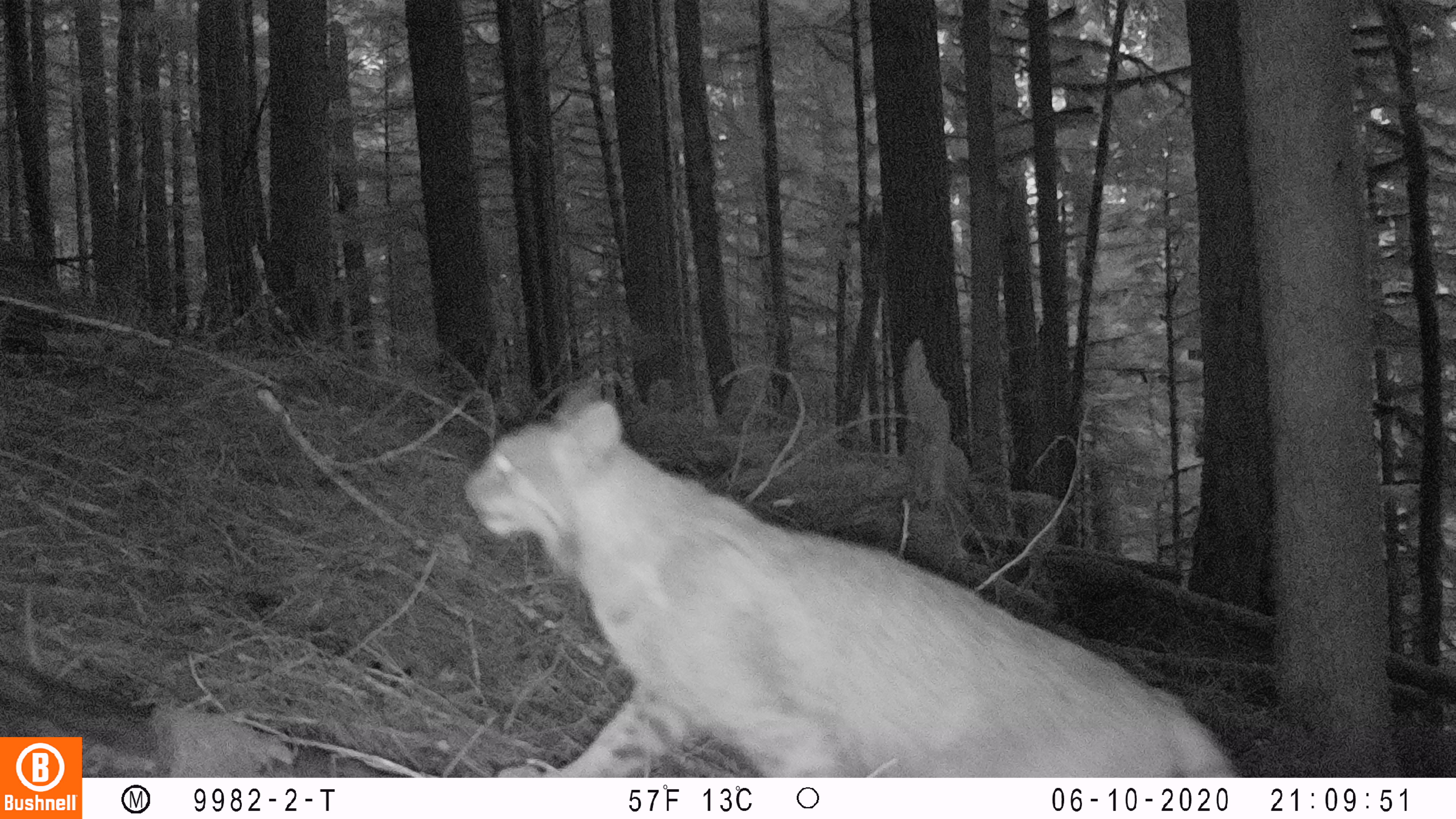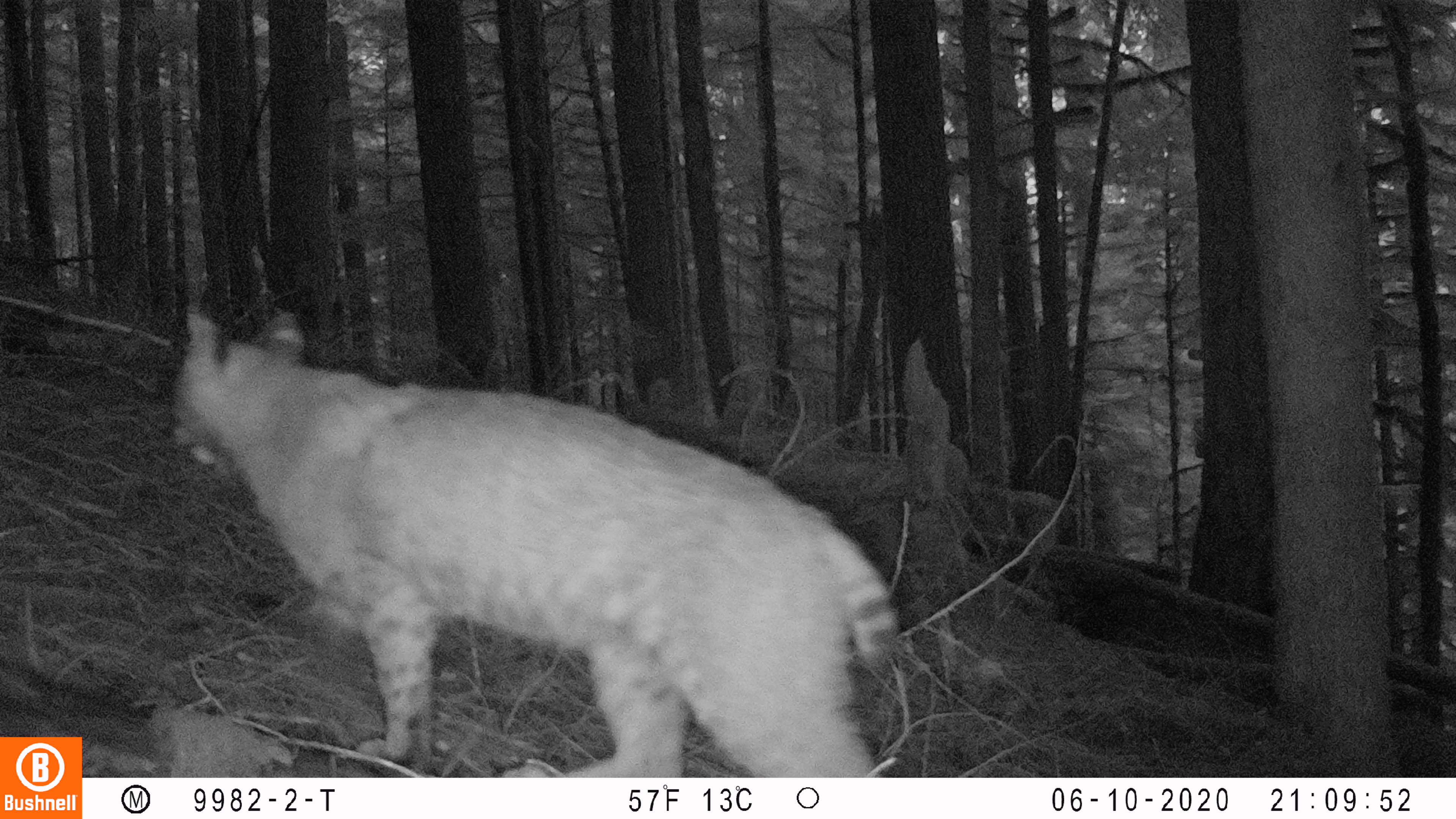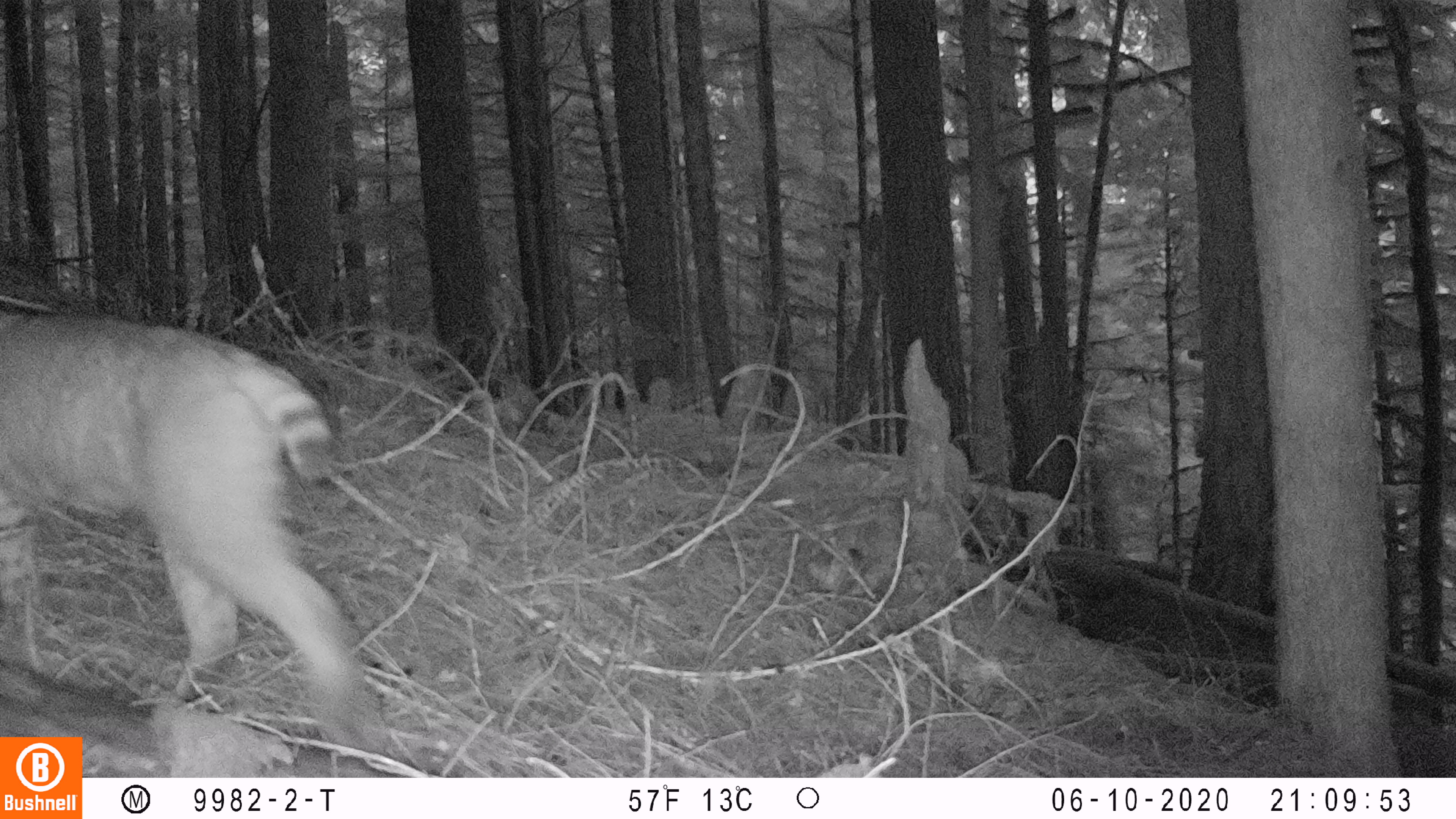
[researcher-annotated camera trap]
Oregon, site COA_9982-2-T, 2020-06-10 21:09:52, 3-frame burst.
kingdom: Animalia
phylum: Chordata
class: Mammalia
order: Carnivora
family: Felidae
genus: Lynx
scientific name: Lynx rufus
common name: bobcat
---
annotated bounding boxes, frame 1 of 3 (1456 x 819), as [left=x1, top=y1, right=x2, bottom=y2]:
bobcat: [left=452, top=371, right=1243, bottom=775]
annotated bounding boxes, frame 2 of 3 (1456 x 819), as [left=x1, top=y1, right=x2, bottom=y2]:
bobcat: [left=159, top=296, right=916, bottom=772]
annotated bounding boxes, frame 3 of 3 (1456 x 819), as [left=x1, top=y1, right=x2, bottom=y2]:
bobcat: [left=3, top=294, right=378, bottom=730]